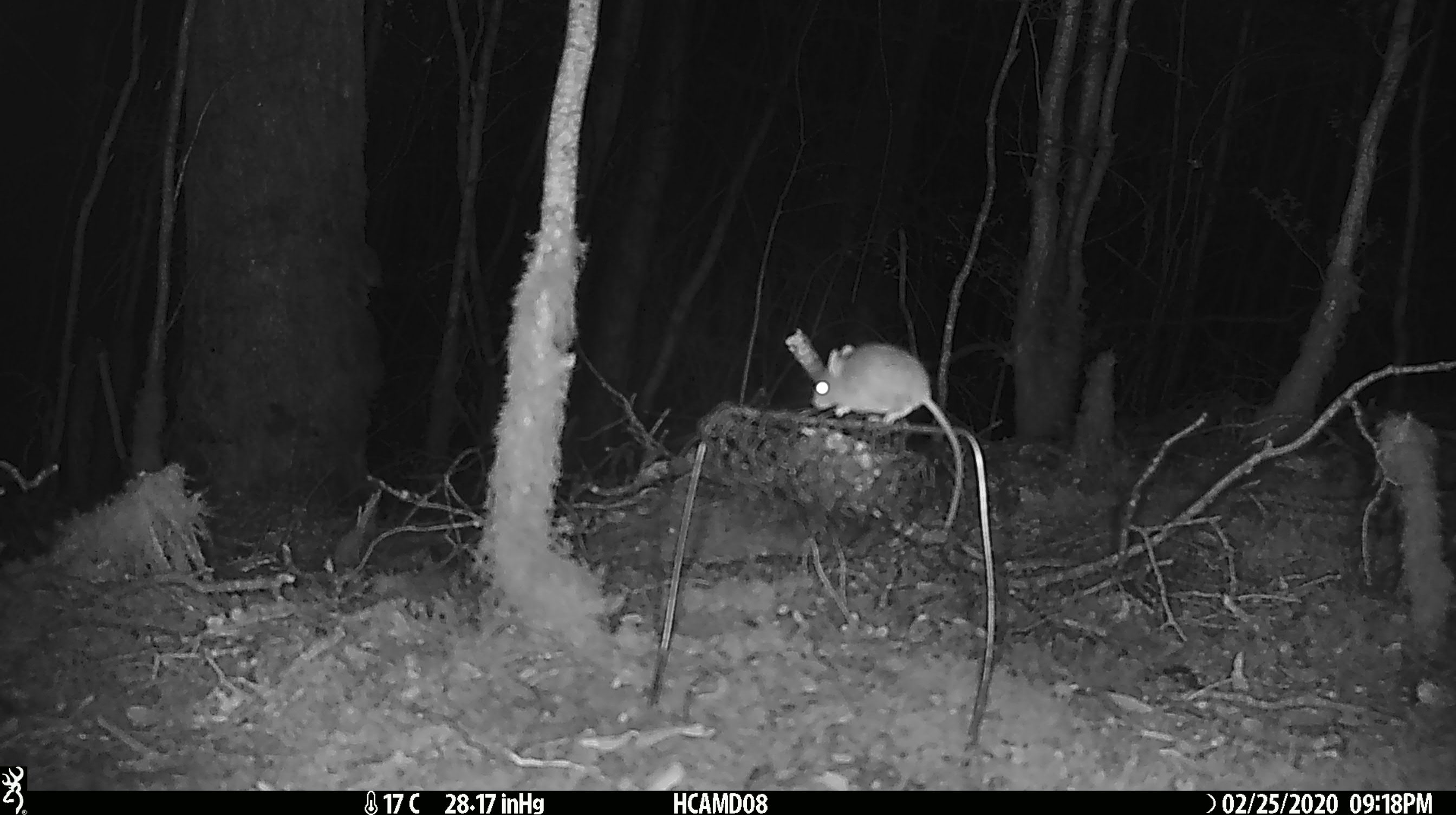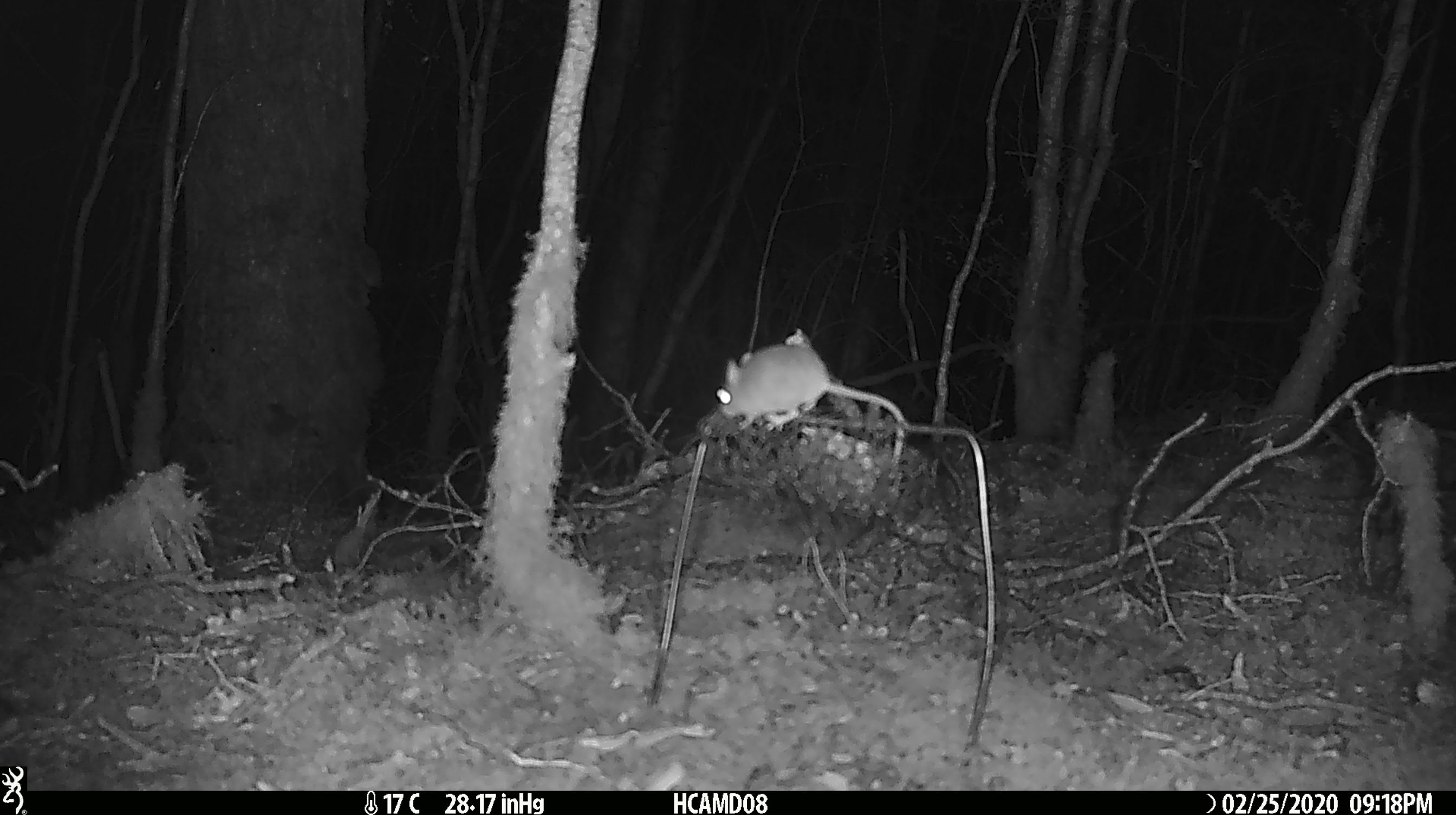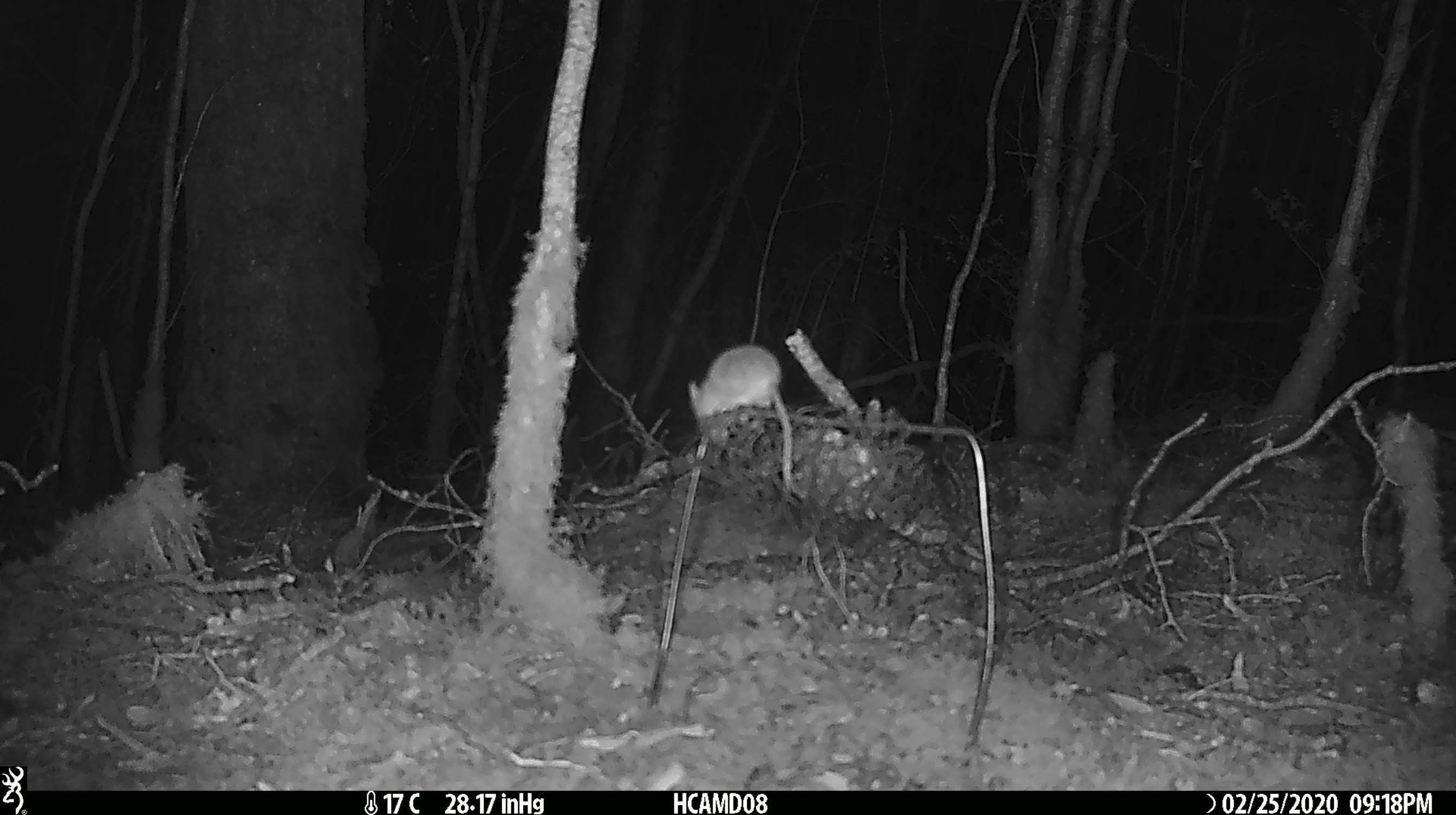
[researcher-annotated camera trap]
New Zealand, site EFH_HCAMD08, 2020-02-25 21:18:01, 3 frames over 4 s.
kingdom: Animalia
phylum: Chordata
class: Mammalia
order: Rodentia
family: Muridae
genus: Mus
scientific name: Mus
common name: mouse